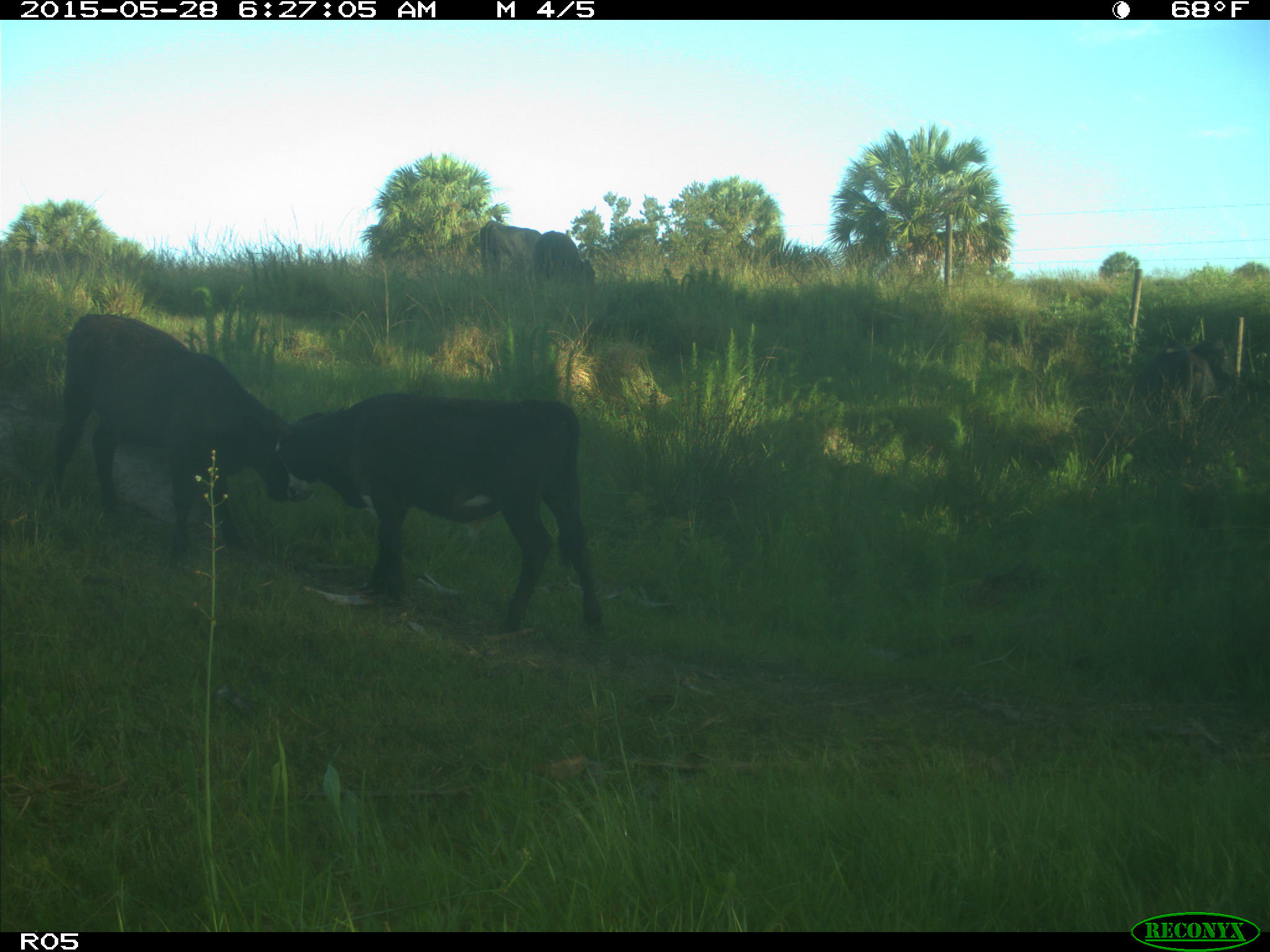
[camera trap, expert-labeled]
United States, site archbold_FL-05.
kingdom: Animalia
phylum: Chordata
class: Mammalia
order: Artiodactyla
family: Bovidae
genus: Bos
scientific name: Bos taurus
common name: domestic cow